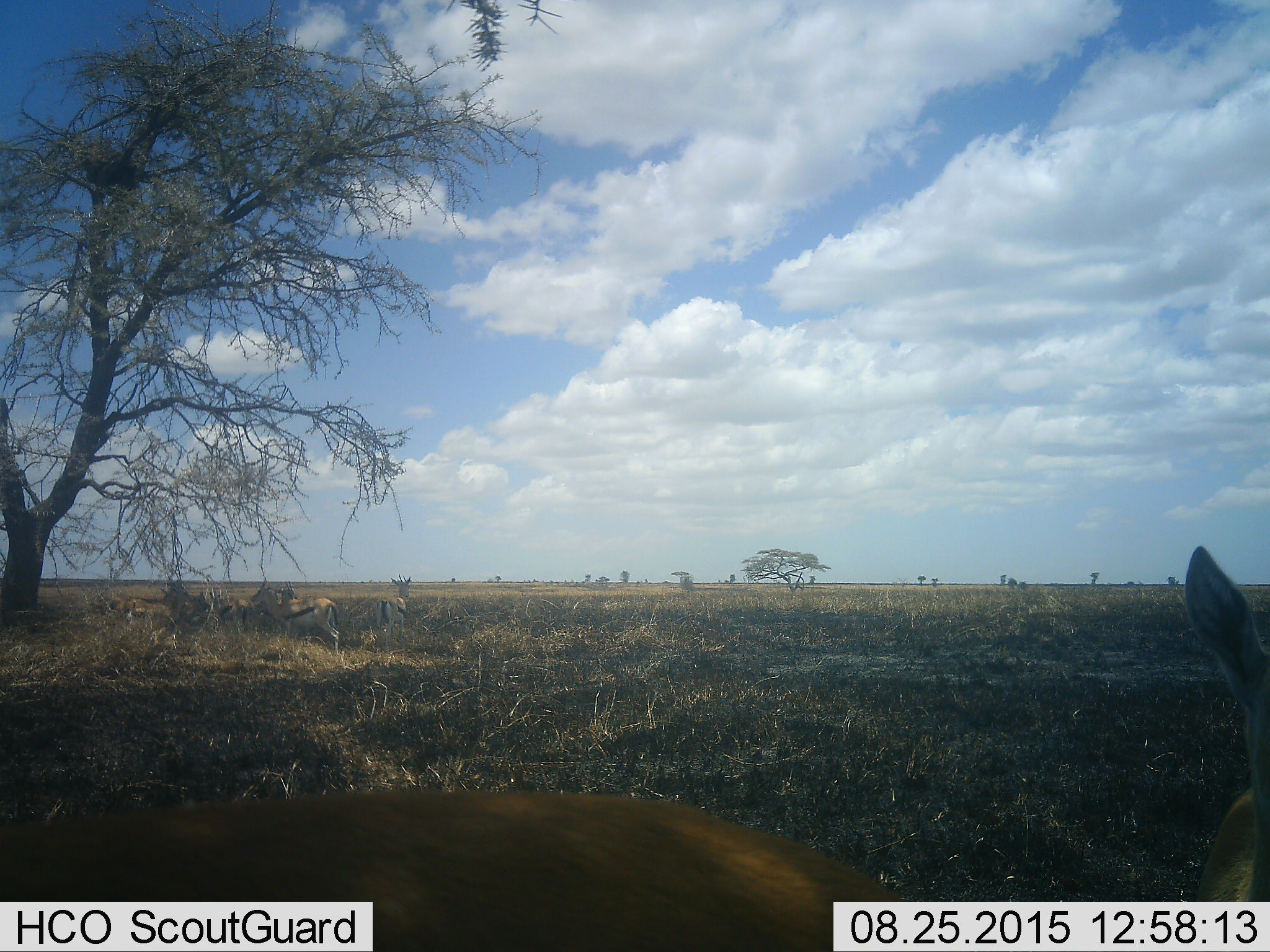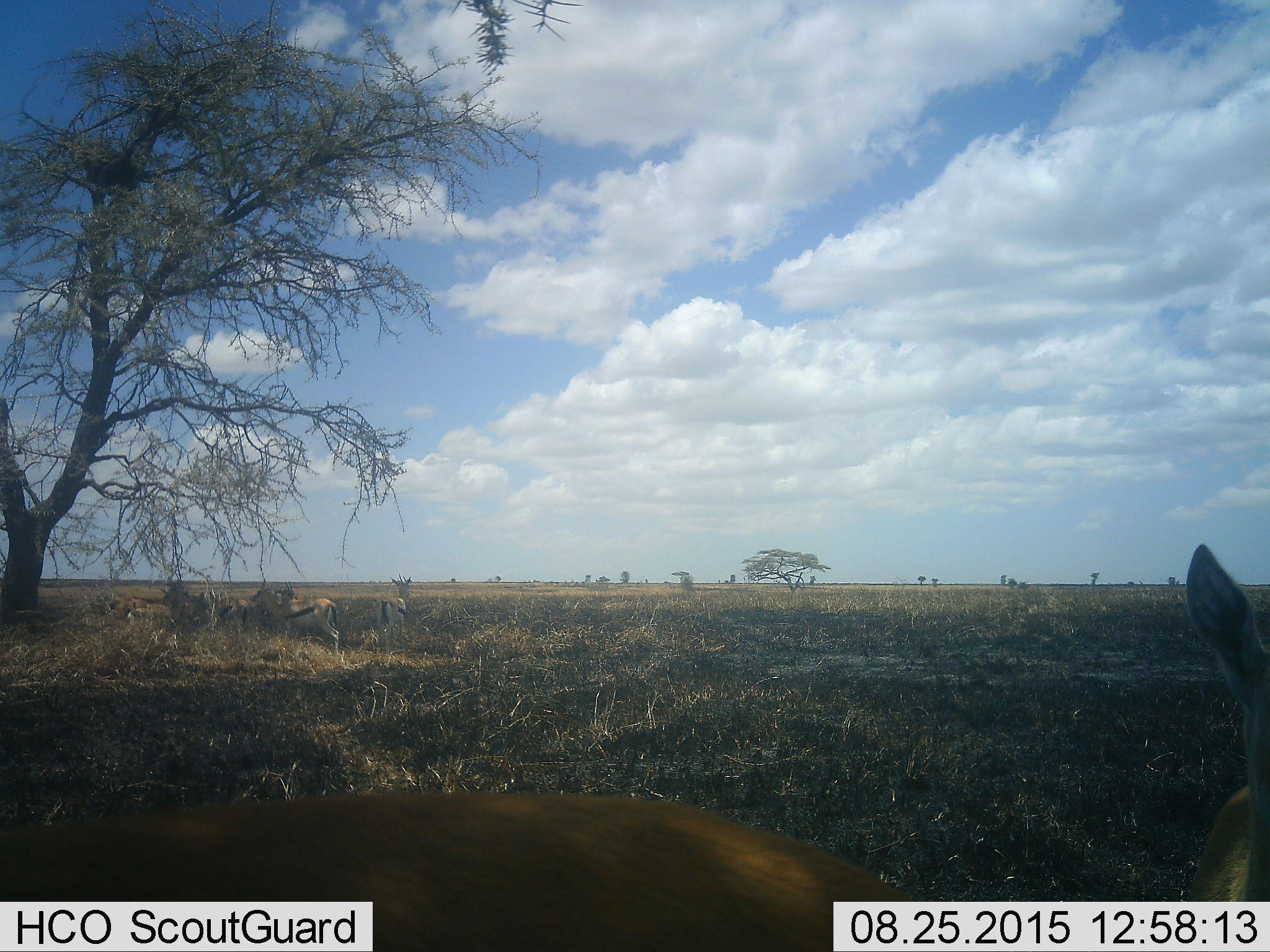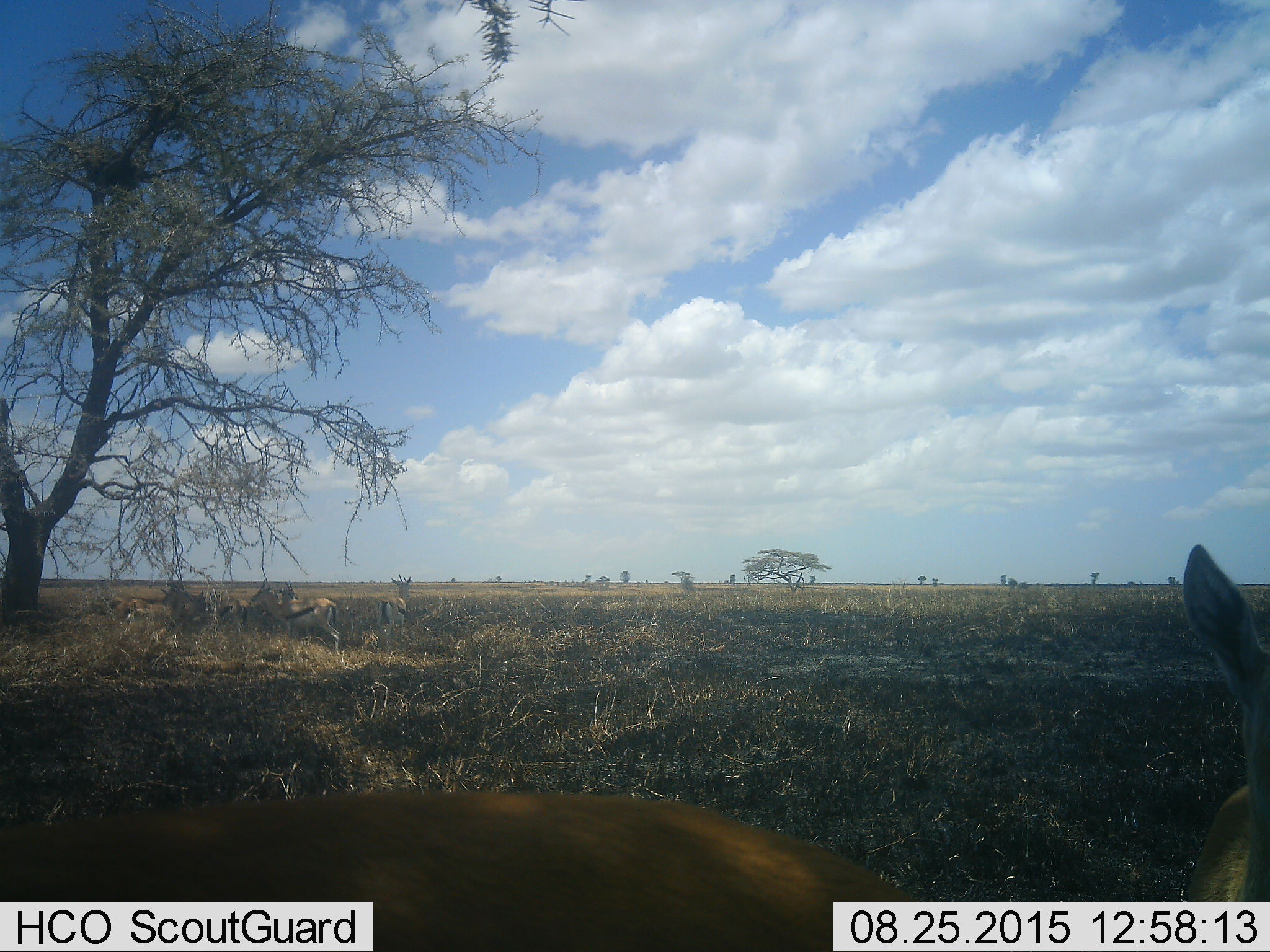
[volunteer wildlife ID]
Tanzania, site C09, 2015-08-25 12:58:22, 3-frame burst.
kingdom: Animalia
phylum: Chordata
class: Mammalia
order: Artiodactyla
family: Bovidae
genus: Eudorcas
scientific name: Eudorcas thomsonii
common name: thomson's gazelle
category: gazellethomsons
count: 6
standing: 92%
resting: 25%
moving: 8%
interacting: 17%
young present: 33%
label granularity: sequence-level